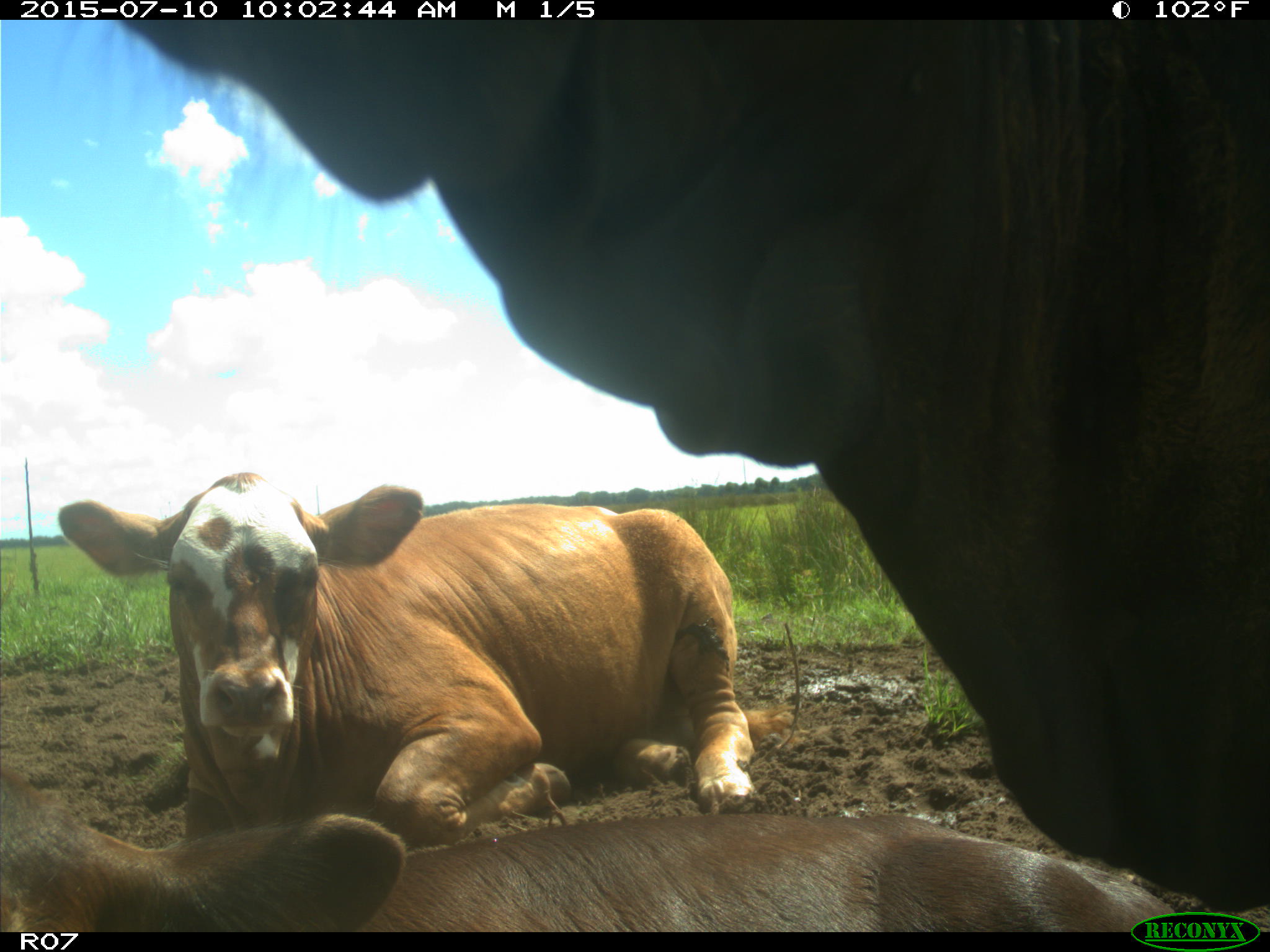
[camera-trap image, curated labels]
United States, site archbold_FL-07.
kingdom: Animalia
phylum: Chordata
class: Mammalia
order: Artiodactyla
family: Bovidae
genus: Bos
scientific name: Bos taurus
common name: domestic cow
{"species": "Bos taurus (domestic cow)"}